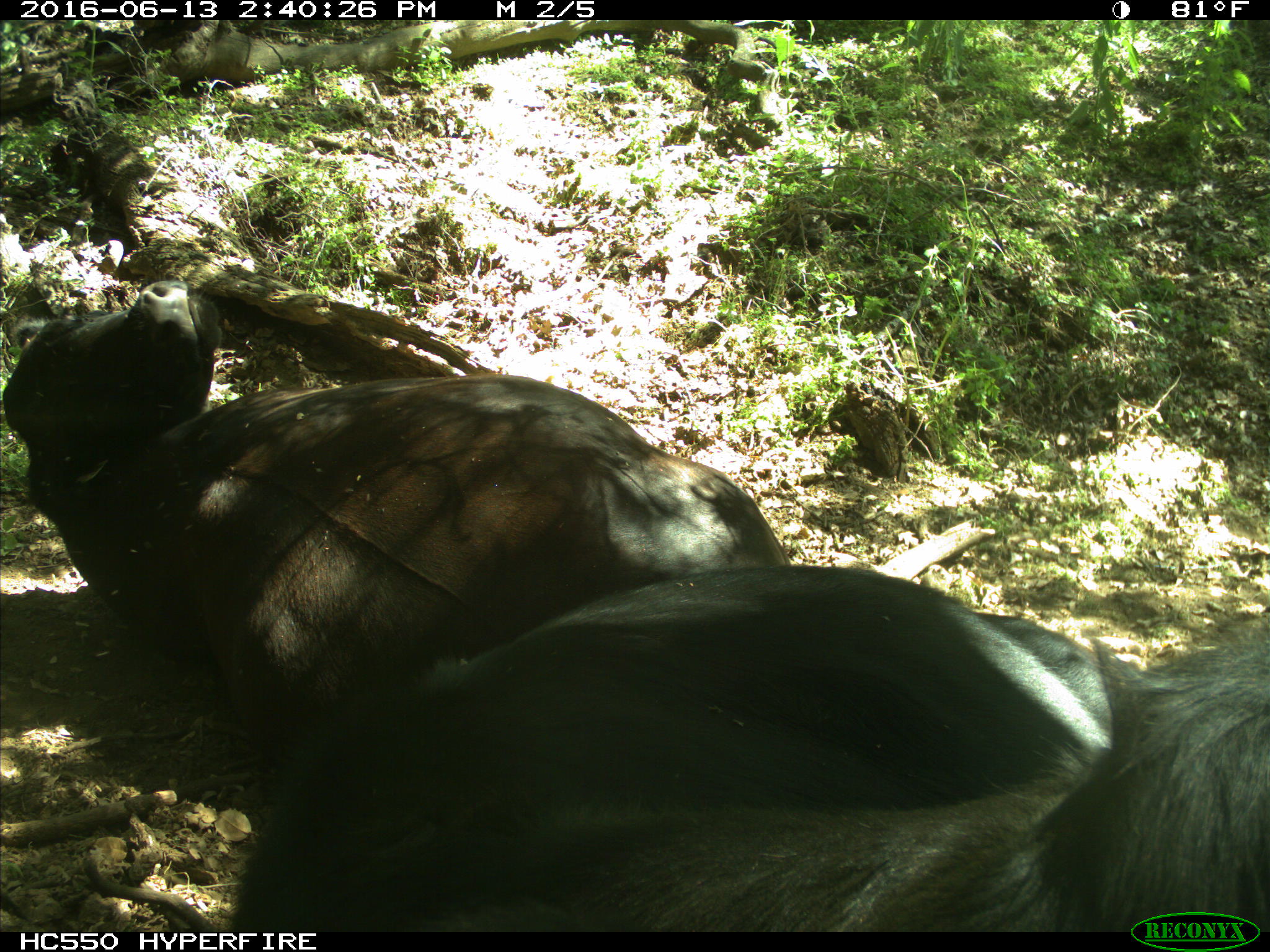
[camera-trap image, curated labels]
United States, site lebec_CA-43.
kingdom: Animalia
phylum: Chordata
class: Mammalia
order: Artiodactyla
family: Bovidae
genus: Bos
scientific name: Bos taurus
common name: domestic cow